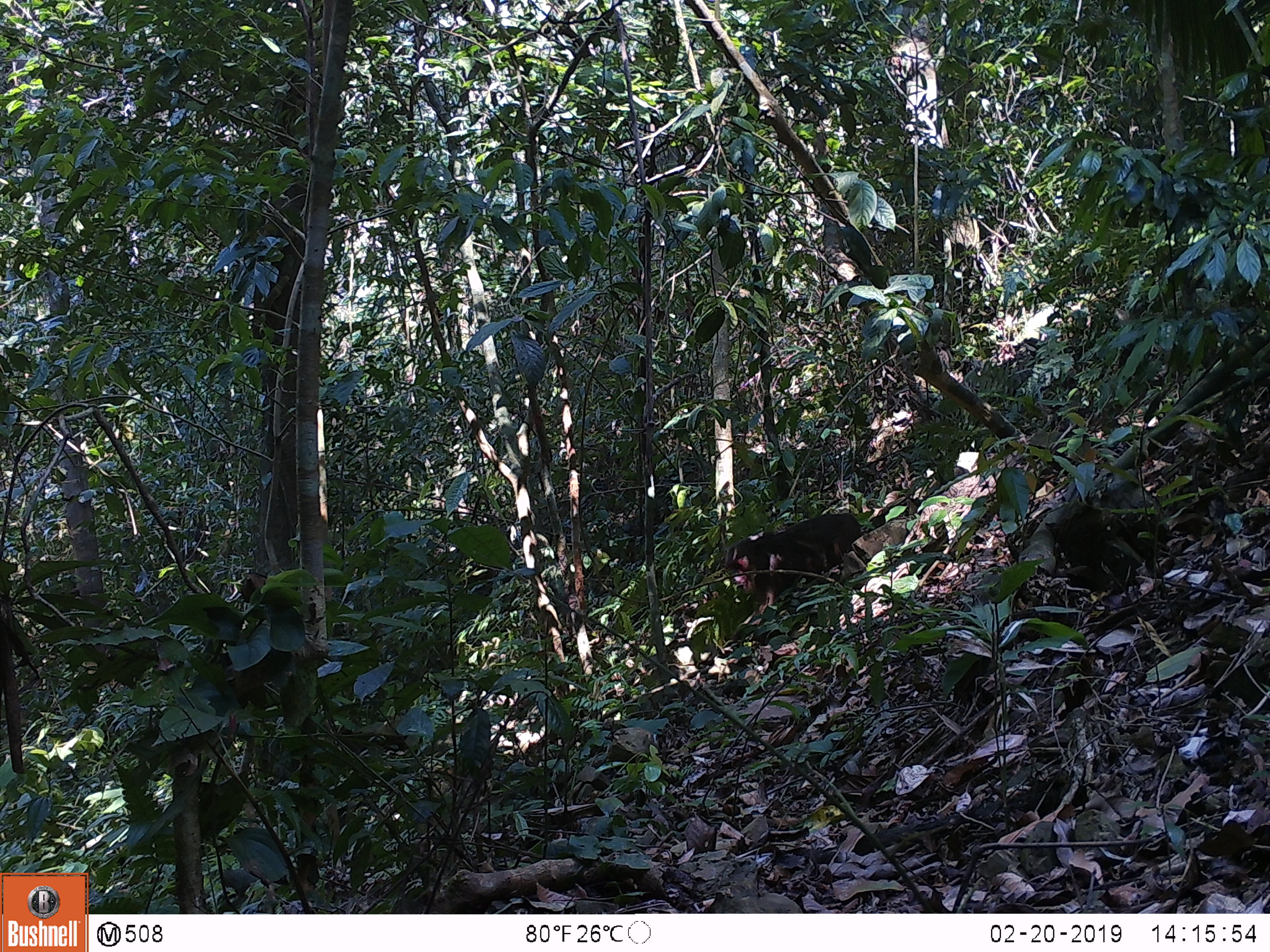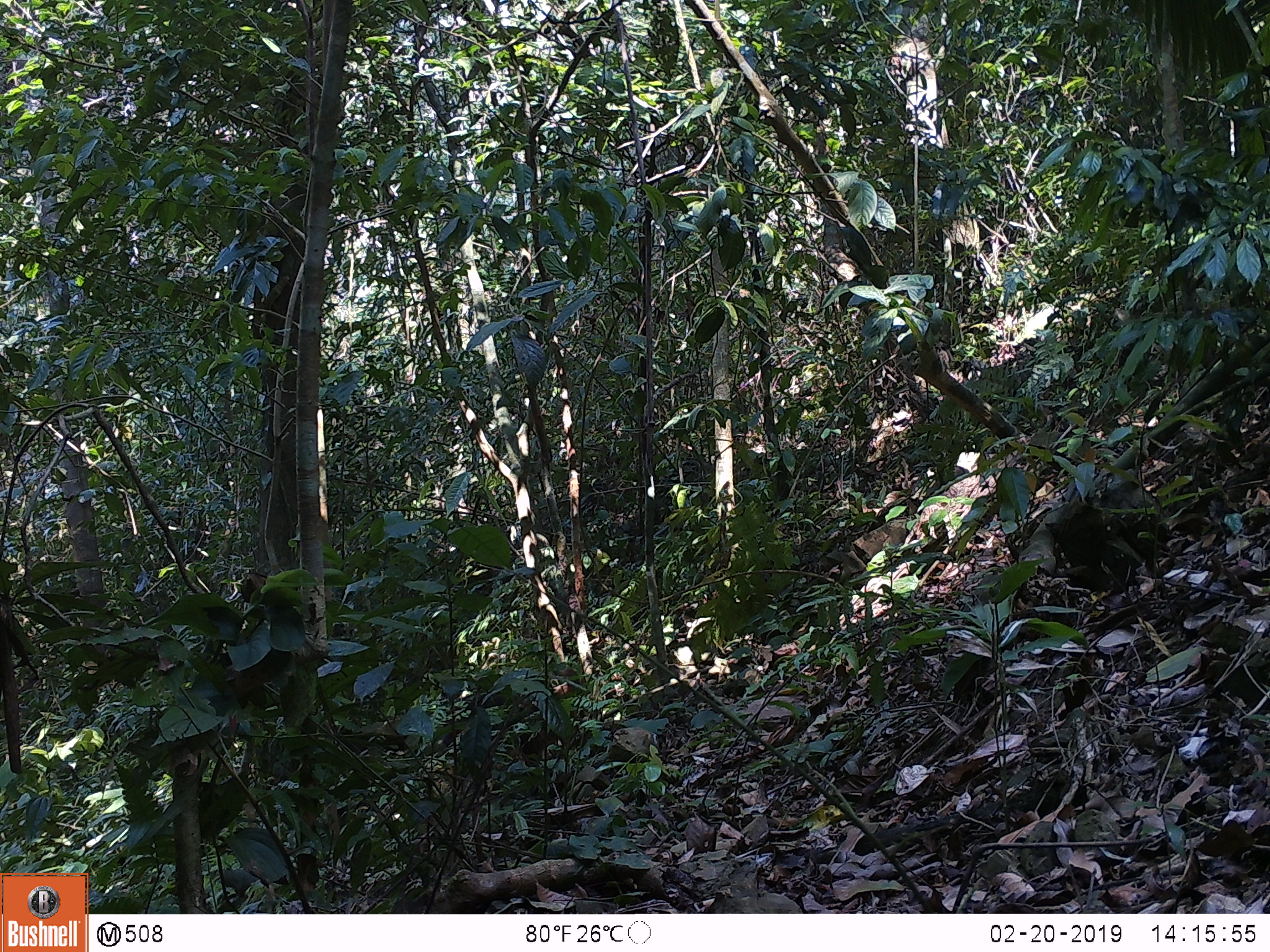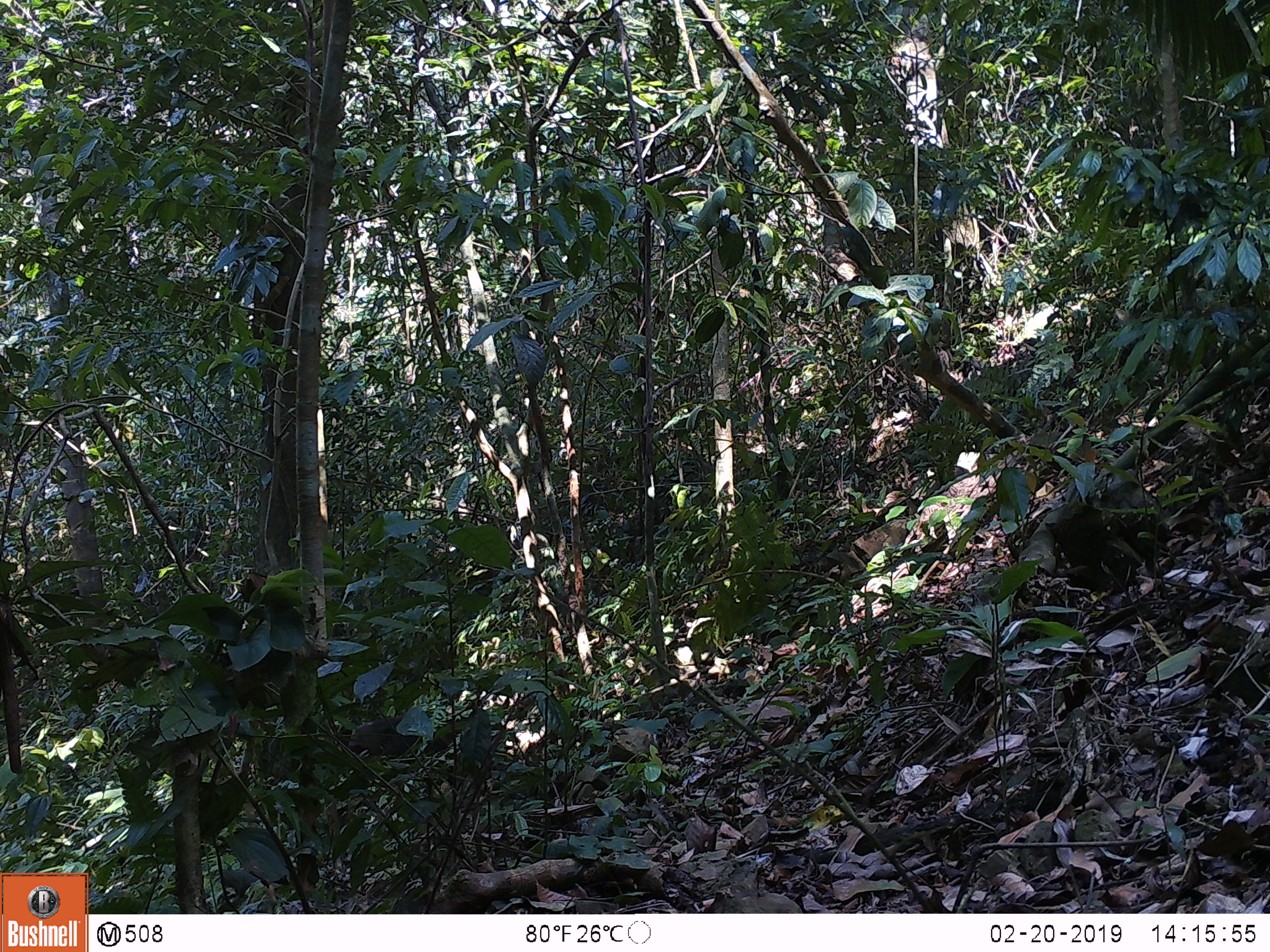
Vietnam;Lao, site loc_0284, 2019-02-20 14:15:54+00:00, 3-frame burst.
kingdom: Animalia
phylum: Chordata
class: Mammalia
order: Primates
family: Cercopithecidae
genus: Macaca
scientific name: Macaca arctoides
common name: stump-tailed macaque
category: stump tailed macaque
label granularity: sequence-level